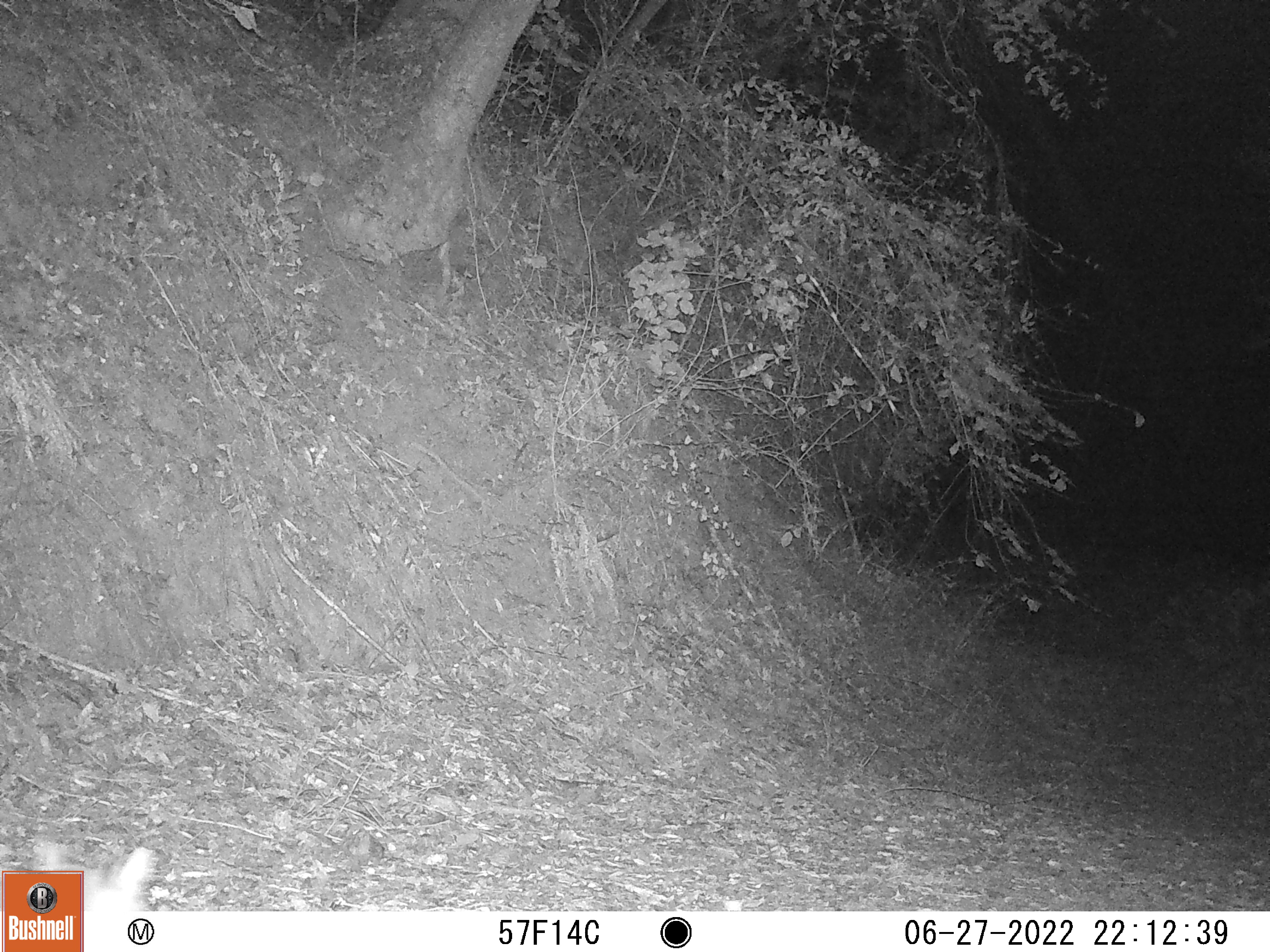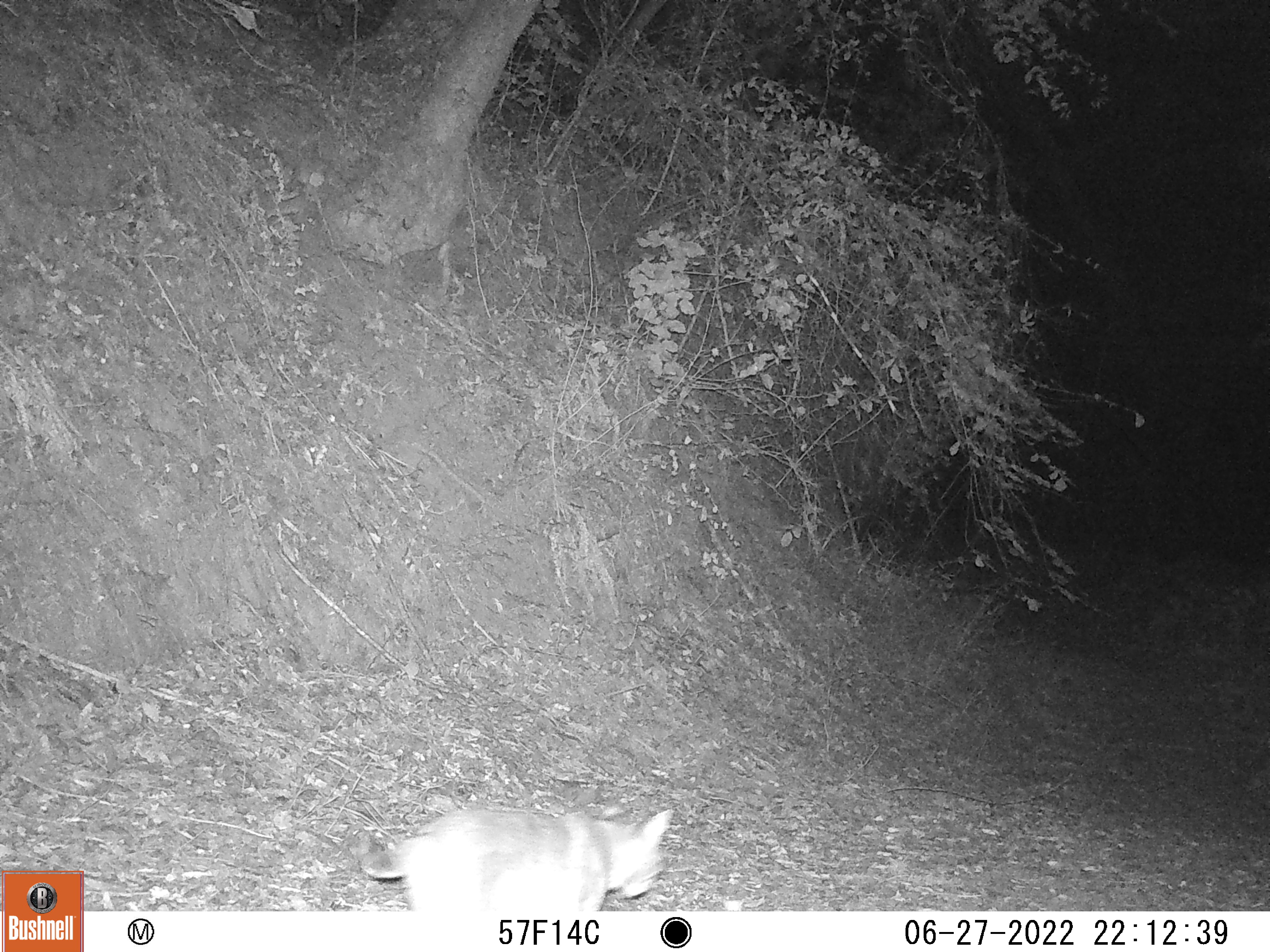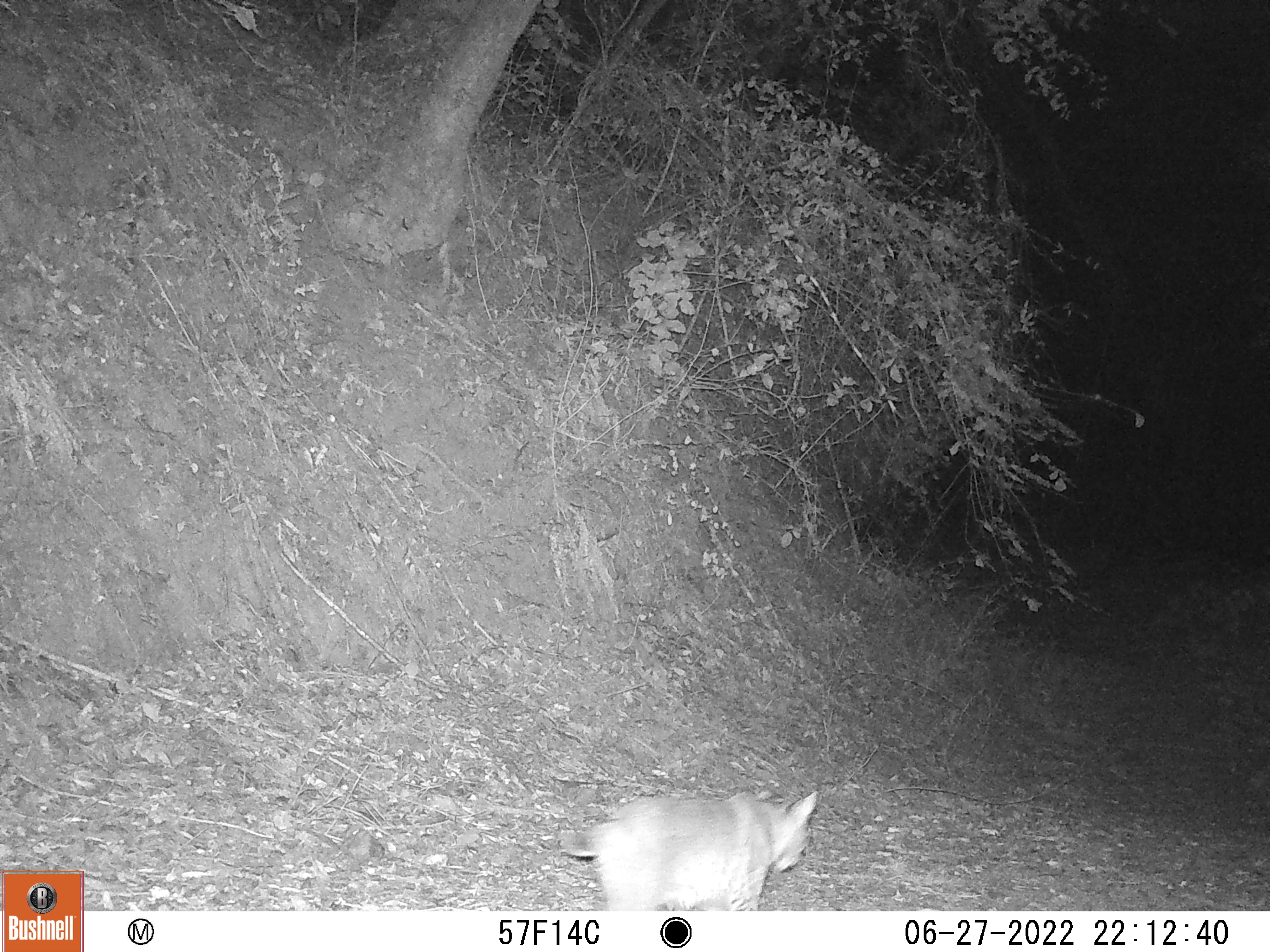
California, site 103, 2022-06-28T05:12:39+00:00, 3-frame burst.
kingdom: Animalia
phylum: Chordata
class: Mammalia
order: Carnivora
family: Felidae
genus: Lynx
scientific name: Lynx rufus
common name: bobcat